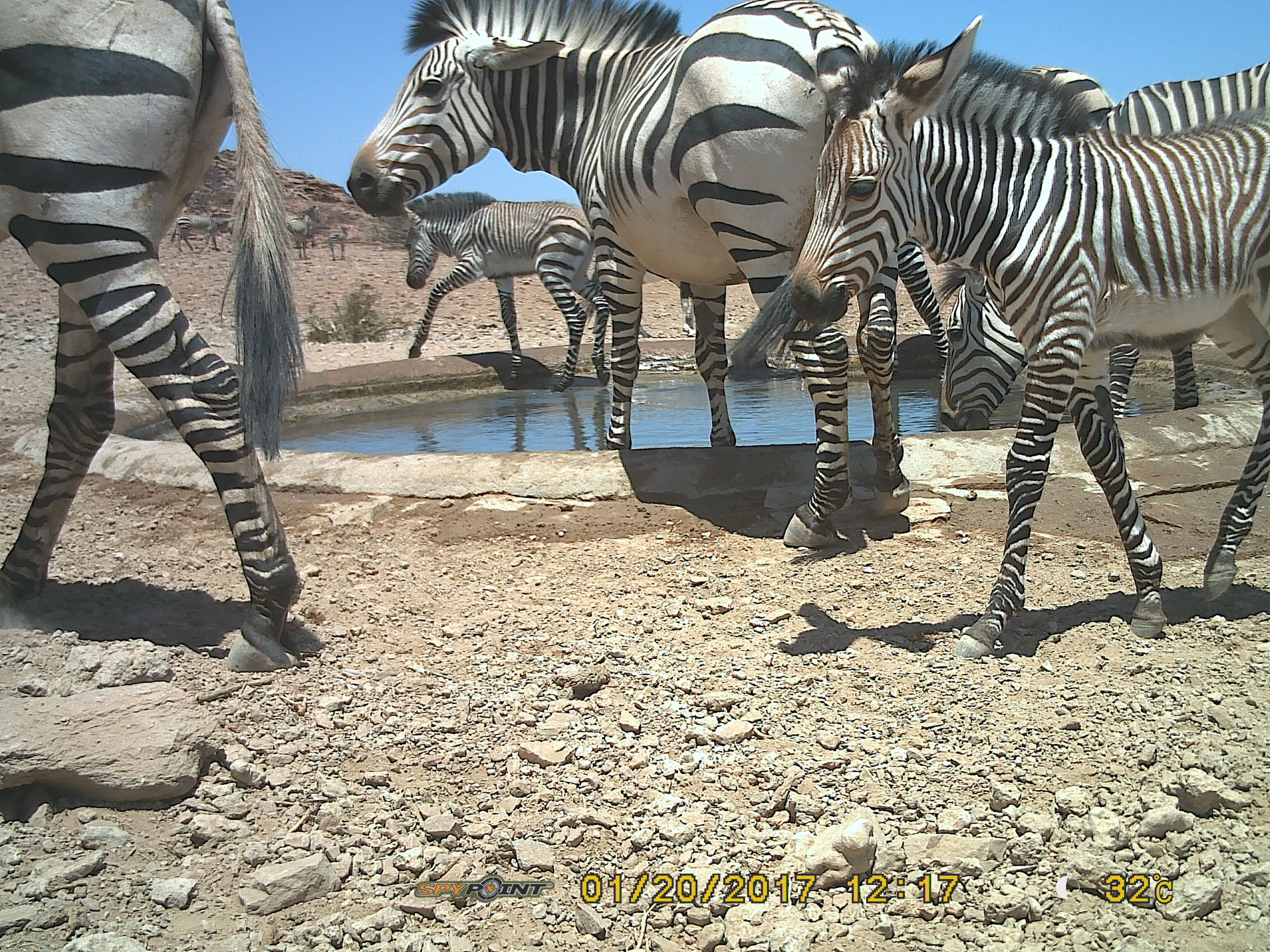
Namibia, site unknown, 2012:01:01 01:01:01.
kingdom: Animalia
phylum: Chordata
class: Mammalia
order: Perissodactyla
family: Equidae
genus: Equus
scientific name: Equus zebra hartmannae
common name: hartmann's mountain zebra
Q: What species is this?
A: Equus zebra hartmannae (hartmann's mountain zebra).